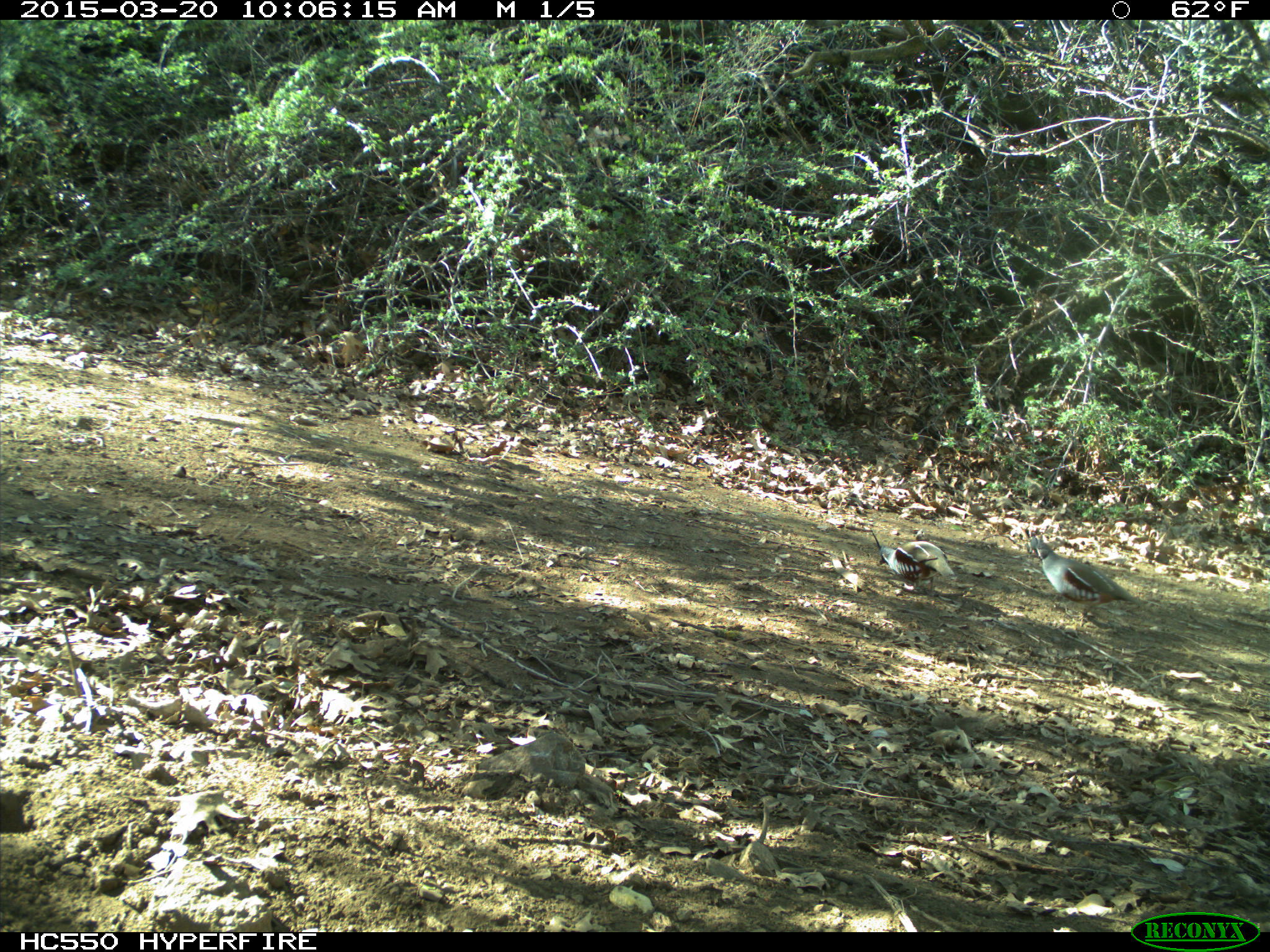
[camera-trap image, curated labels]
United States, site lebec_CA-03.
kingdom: Animalia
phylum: Chordata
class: Aves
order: Galliformes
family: Odontophoridae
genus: Callipepla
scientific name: Callipepla californica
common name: california quail